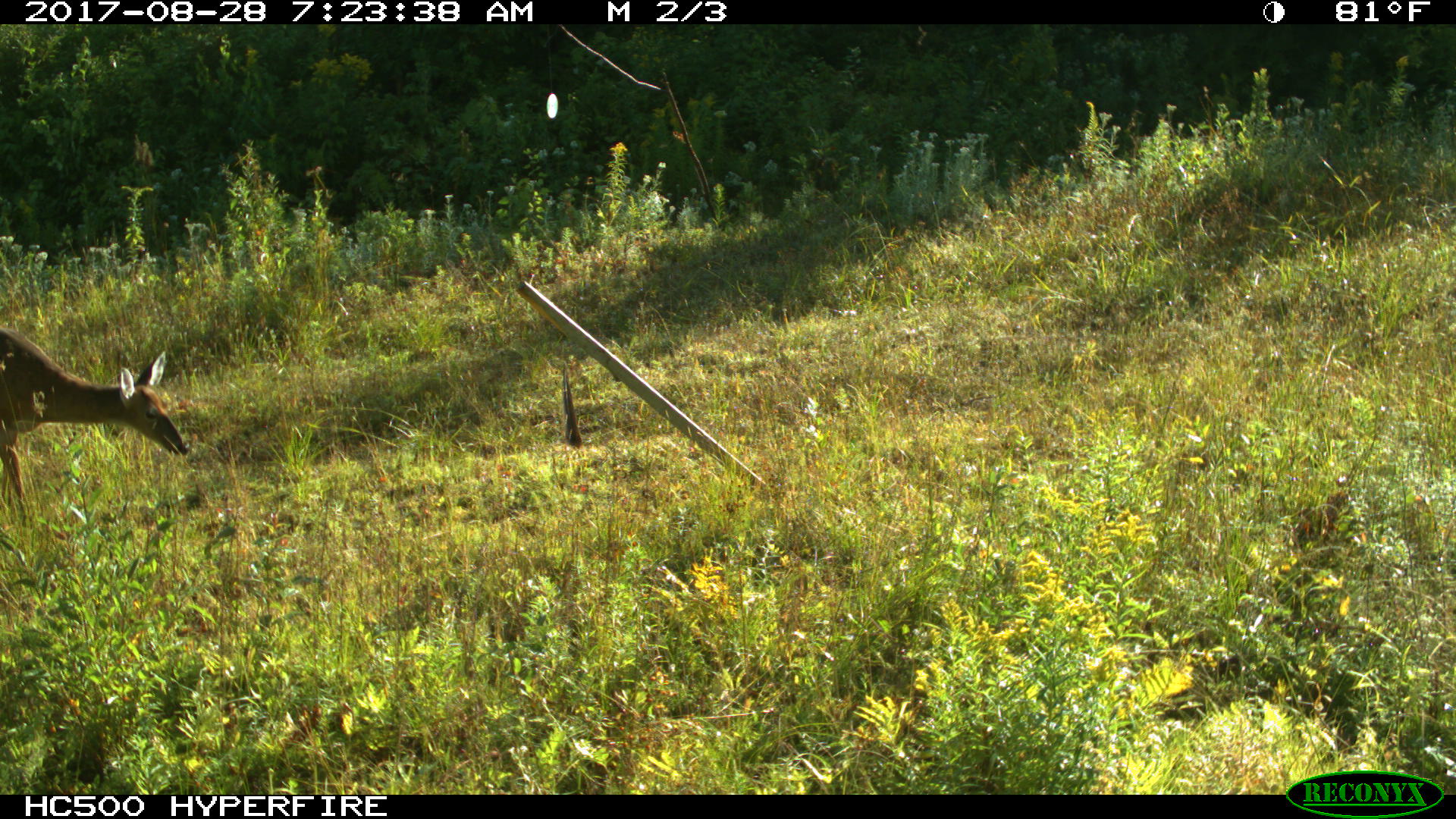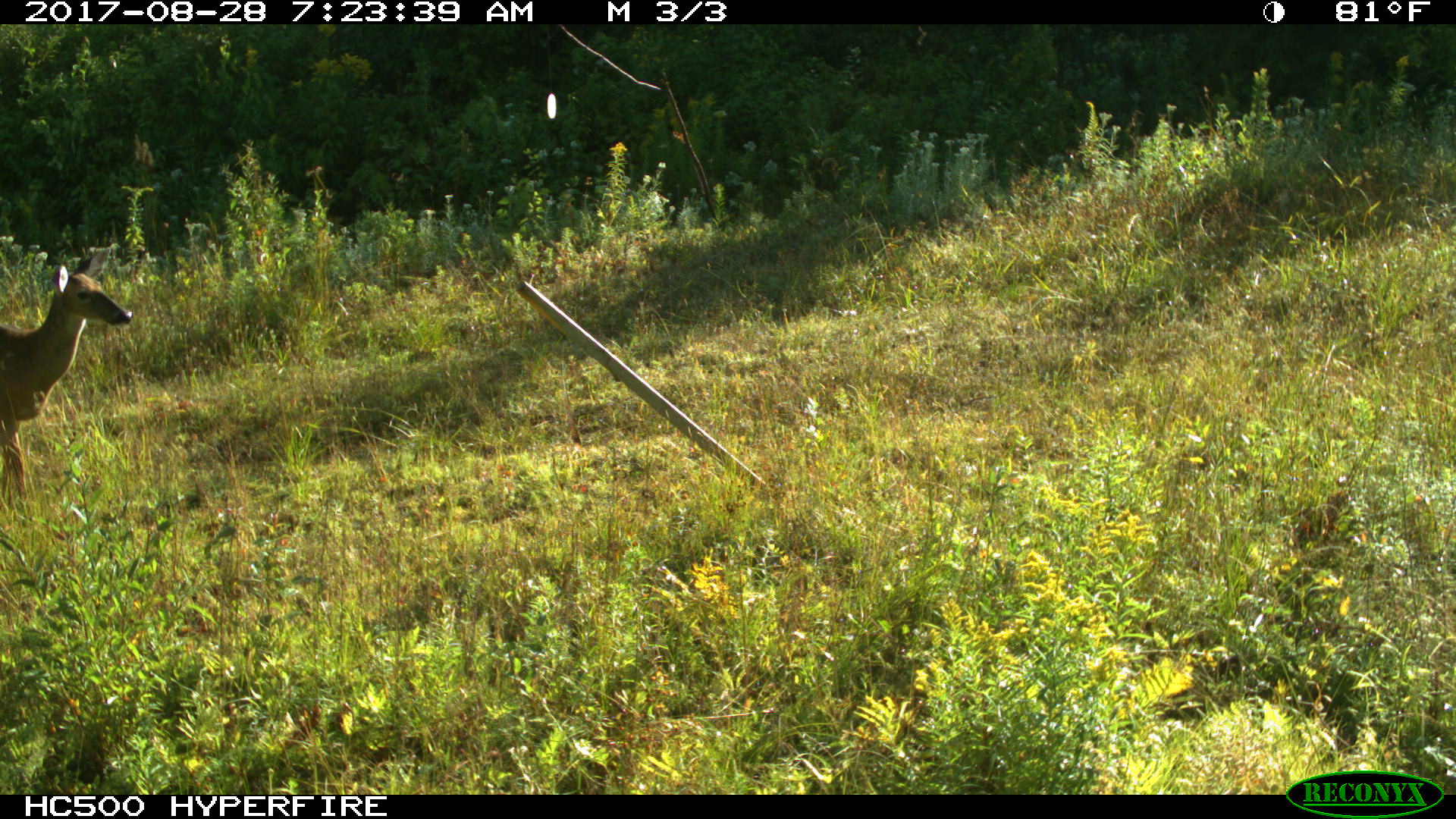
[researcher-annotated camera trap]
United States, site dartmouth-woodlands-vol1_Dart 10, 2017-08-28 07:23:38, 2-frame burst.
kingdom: Animalia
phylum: Chordata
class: Mammalia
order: Artiodactyla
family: Cervidae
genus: Odocoileus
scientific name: Odocoileus virginianus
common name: white-tailed deer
White-tailed deer (Odocoileus virginianus).